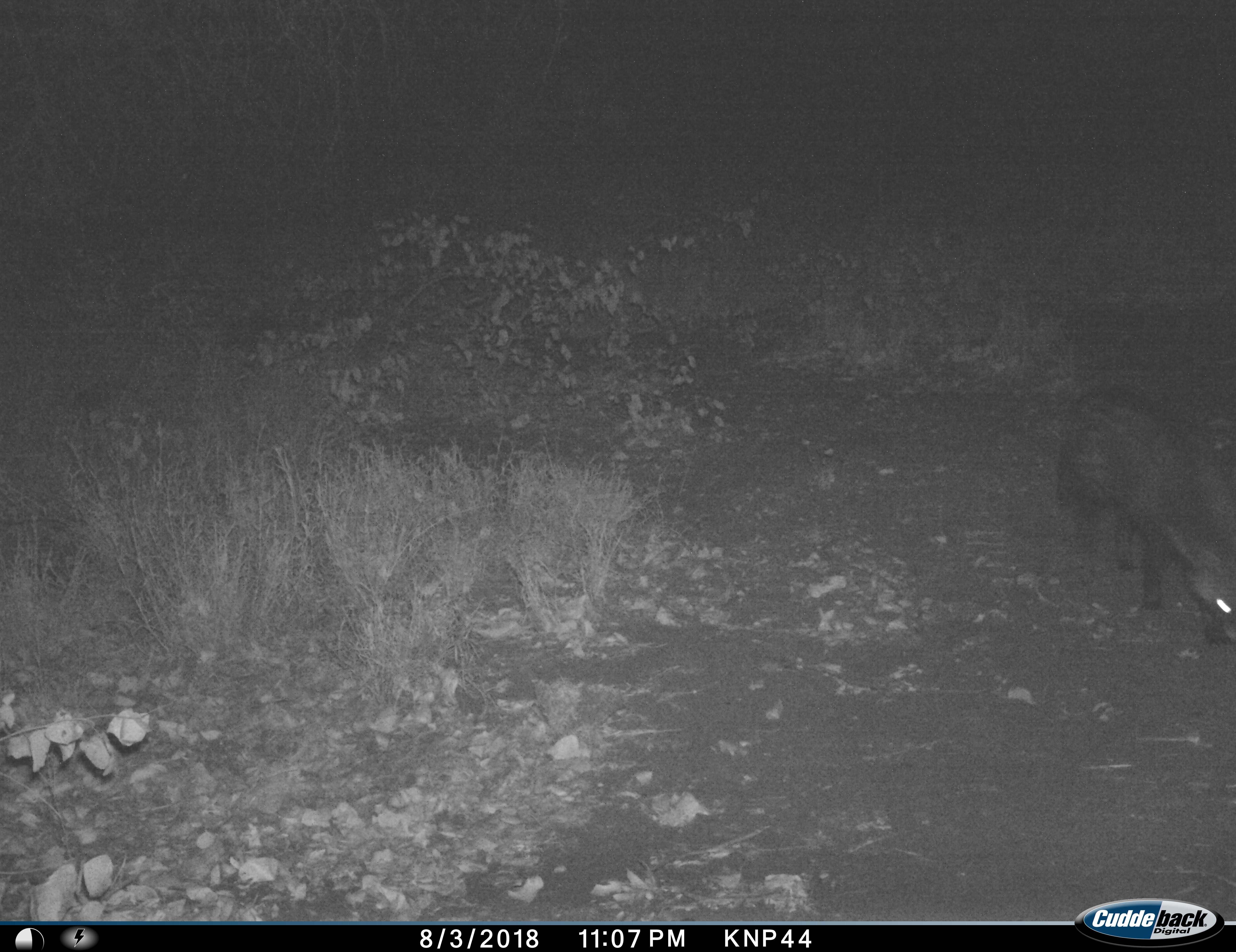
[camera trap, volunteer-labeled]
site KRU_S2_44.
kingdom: Animalia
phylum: Chordata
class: Mammalia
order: Artiodactyla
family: Suidae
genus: Phacochoerus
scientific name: Phacochoerus africanus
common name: warthog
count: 1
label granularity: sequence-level